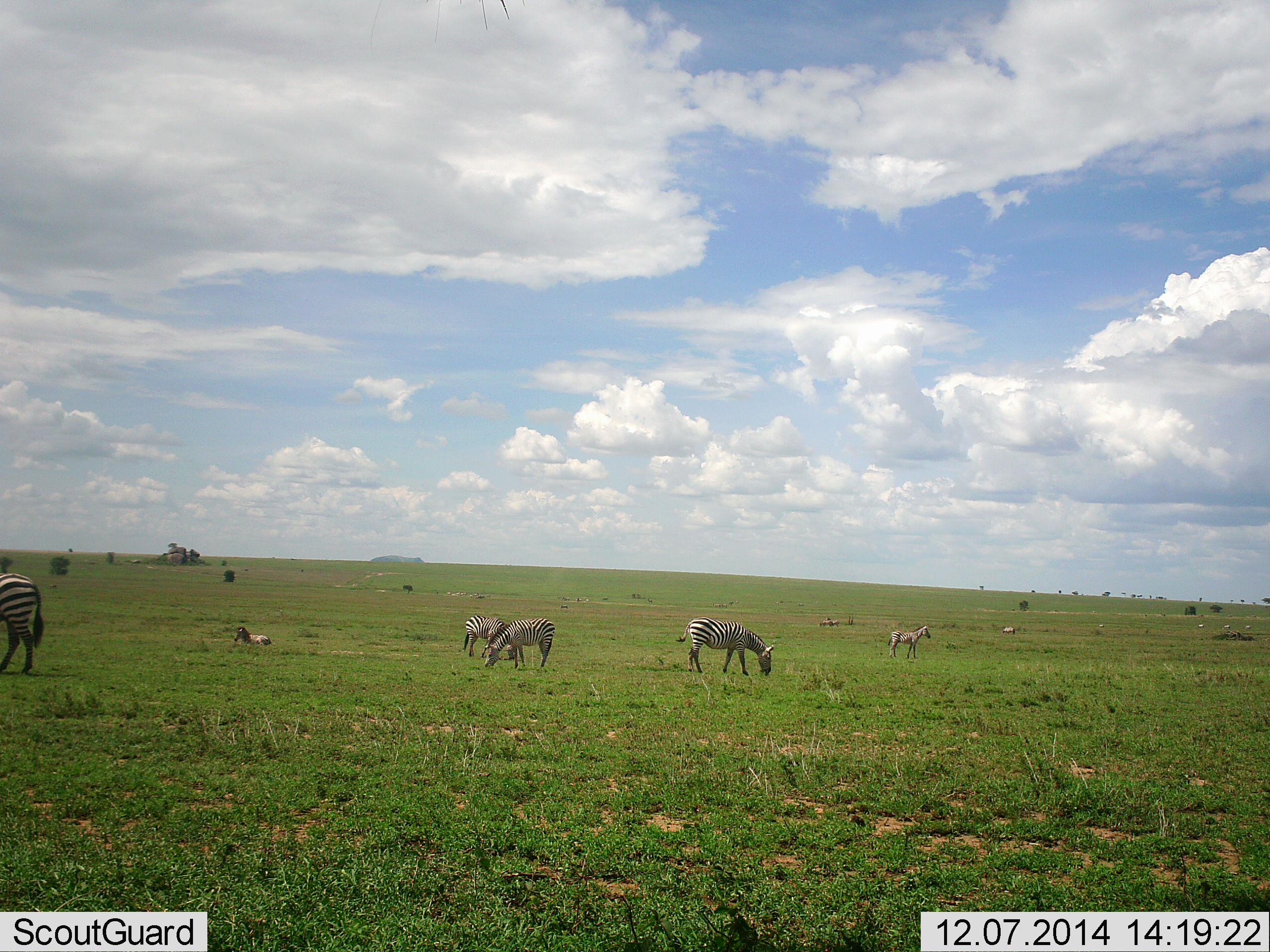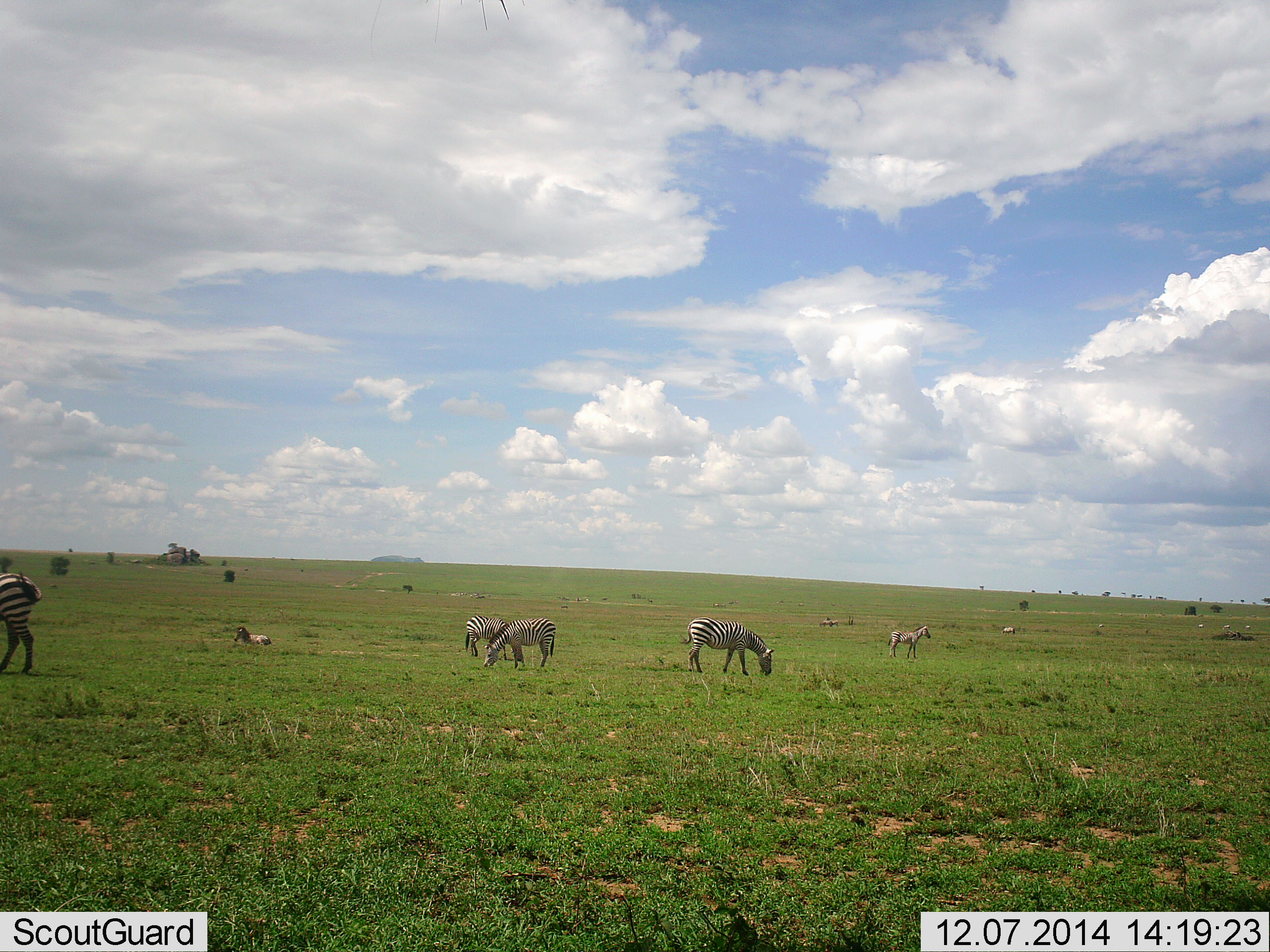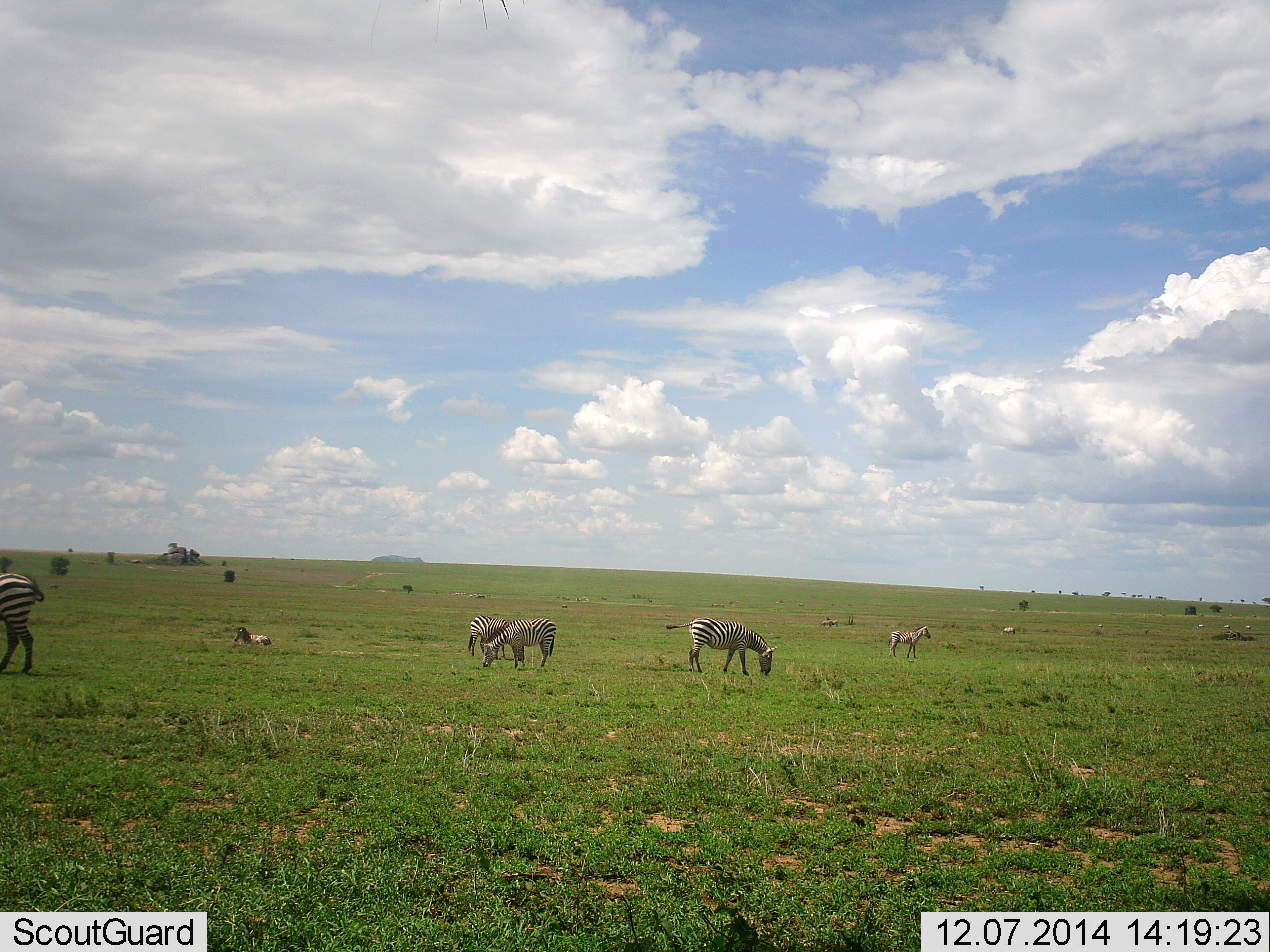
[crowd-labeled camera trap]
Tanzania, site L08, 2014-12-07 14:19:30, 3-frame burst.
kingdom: Animalia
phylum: Chordata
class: Mammalia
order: Perissodactyla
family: Equidae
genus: Equus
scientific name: Equus quagga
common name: plains zebra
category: zebra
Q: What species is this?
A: Zebra (plains zebra) (Equus quagga).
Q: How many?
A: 6.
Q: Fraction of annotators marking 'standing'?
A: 50%.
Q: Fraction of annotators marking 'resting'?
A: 40%.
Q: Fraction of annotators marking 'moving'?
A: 30%.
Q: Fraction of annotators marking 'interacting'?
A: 0%.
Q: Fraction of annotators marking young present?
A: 20%.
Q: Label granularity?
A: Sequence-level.